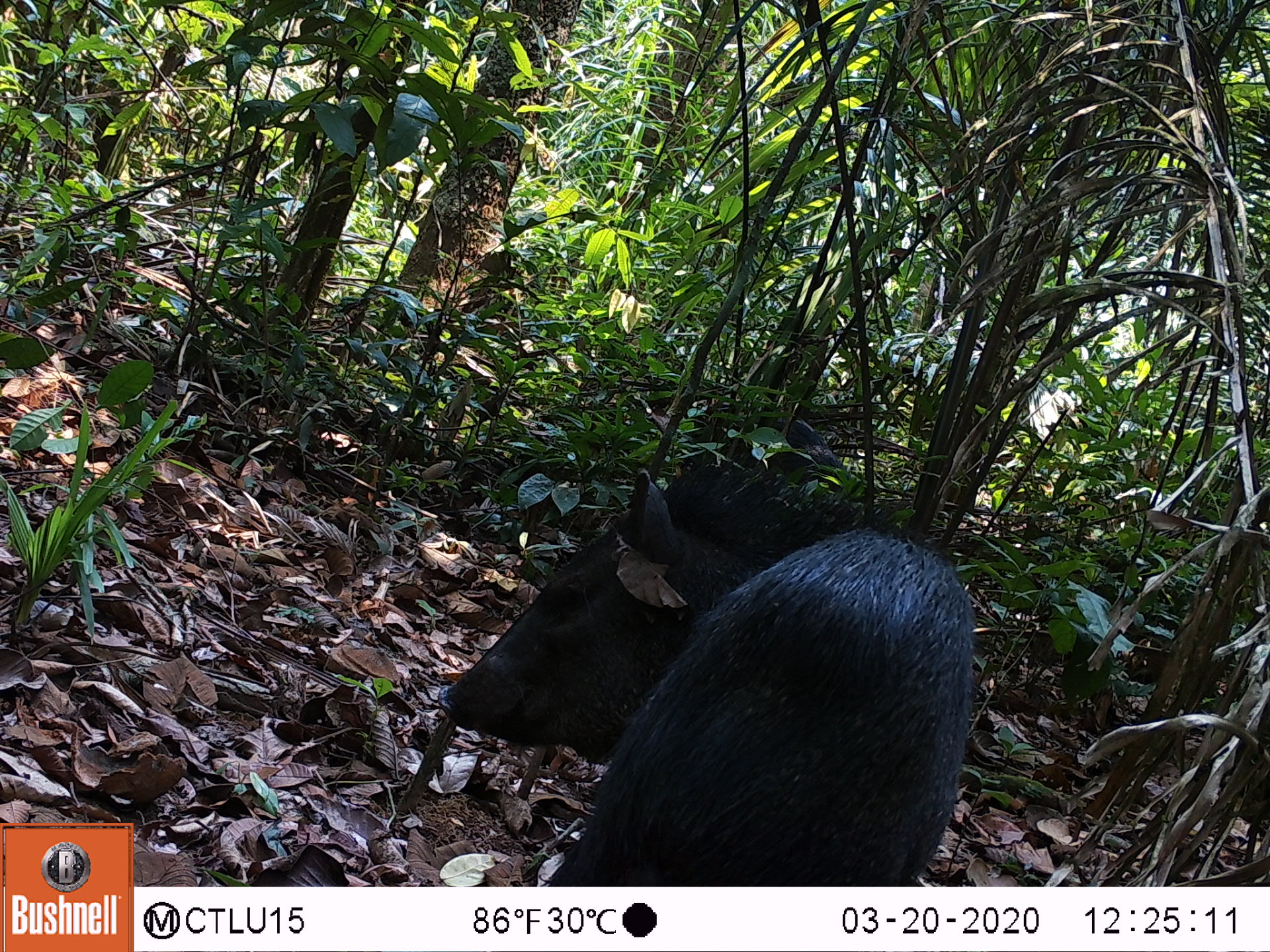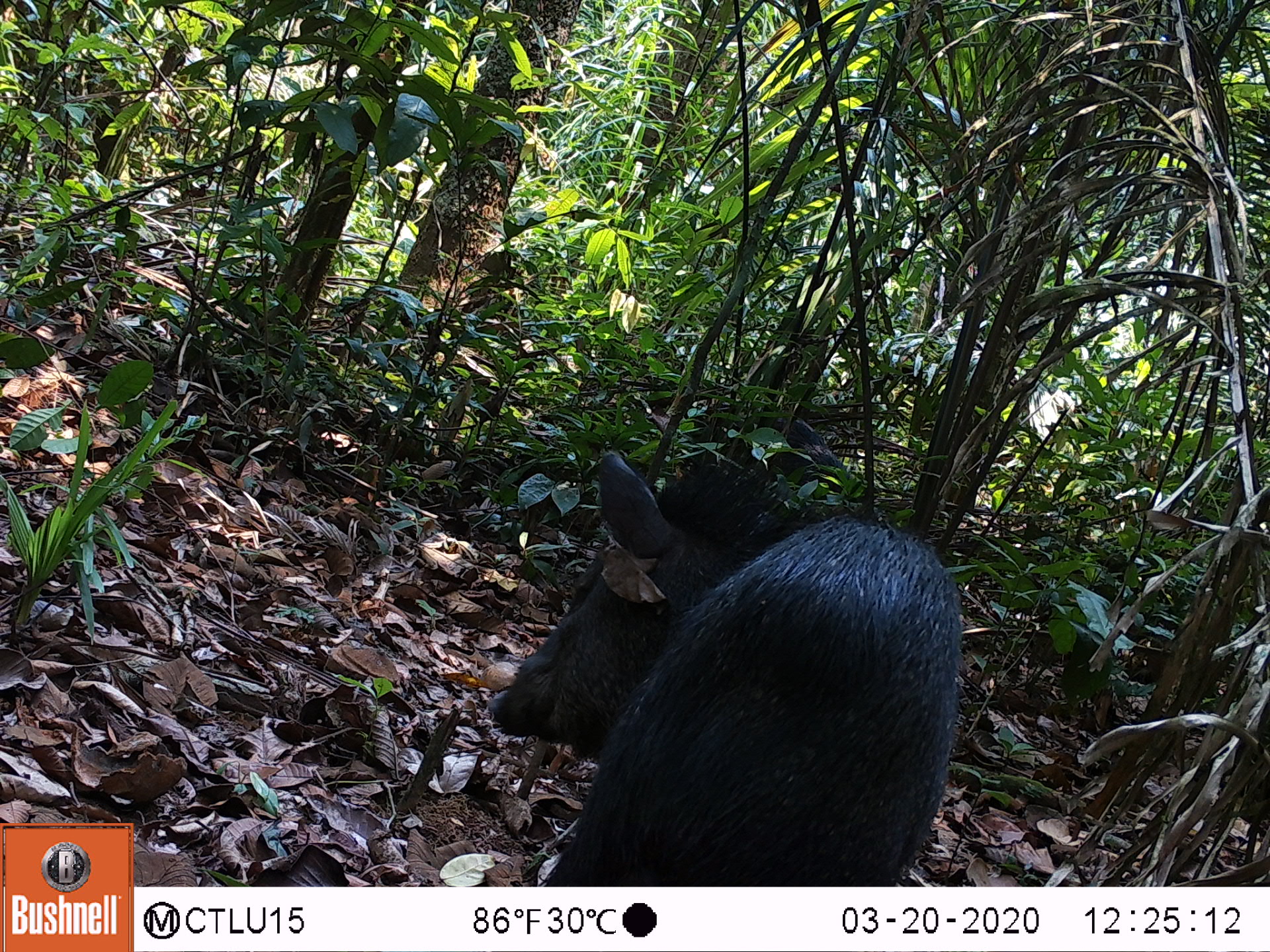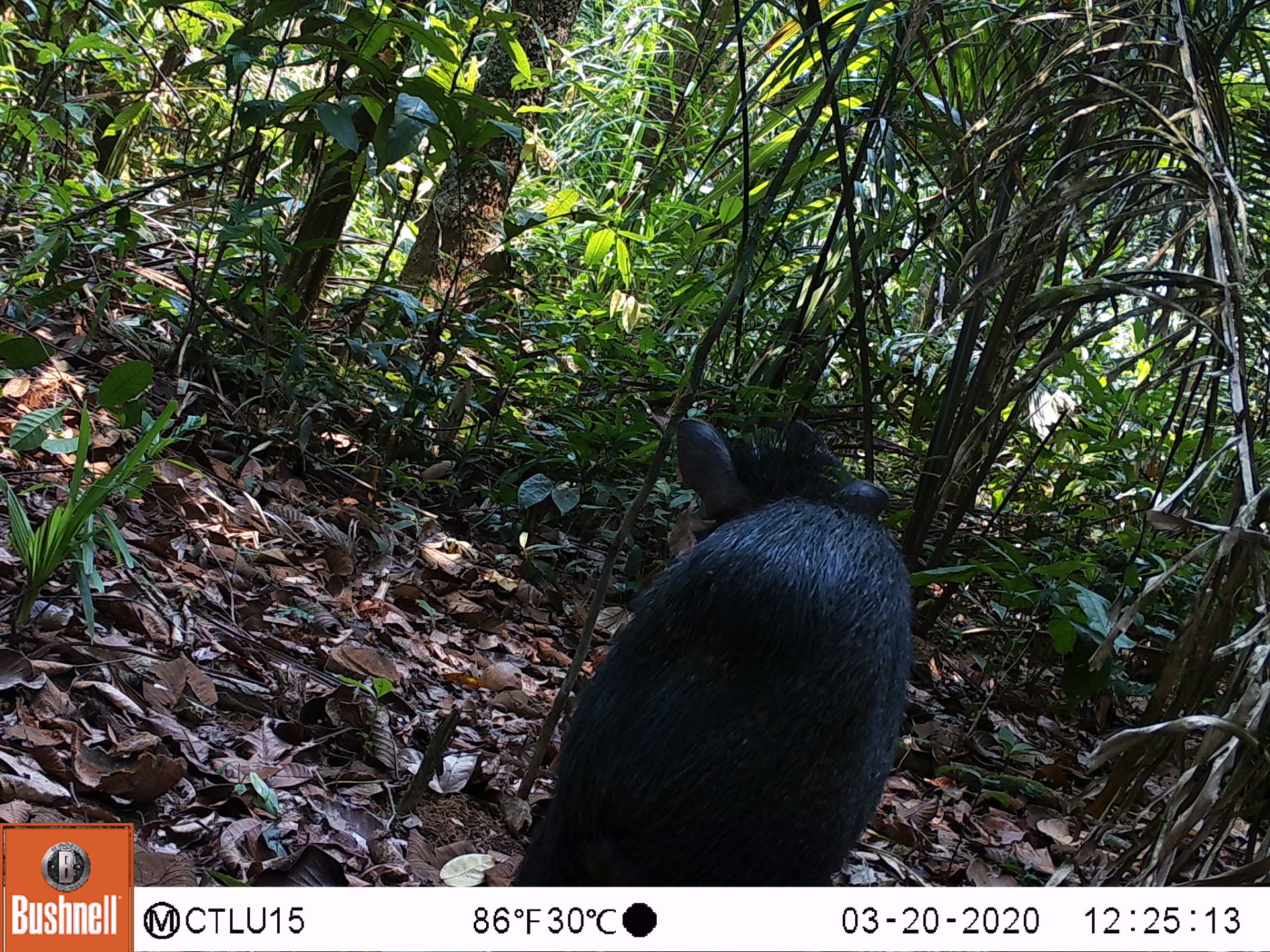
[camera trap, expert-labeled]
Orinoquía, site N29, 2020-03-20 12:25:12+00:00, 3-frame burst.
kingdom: Animalia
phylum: Chordata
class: Mammalia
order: Artiodactyla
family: Tayassuidae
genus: Pecari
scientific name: Pecari tajacu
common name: collared peccary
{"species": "collared peccary (Pecari tajacu)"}